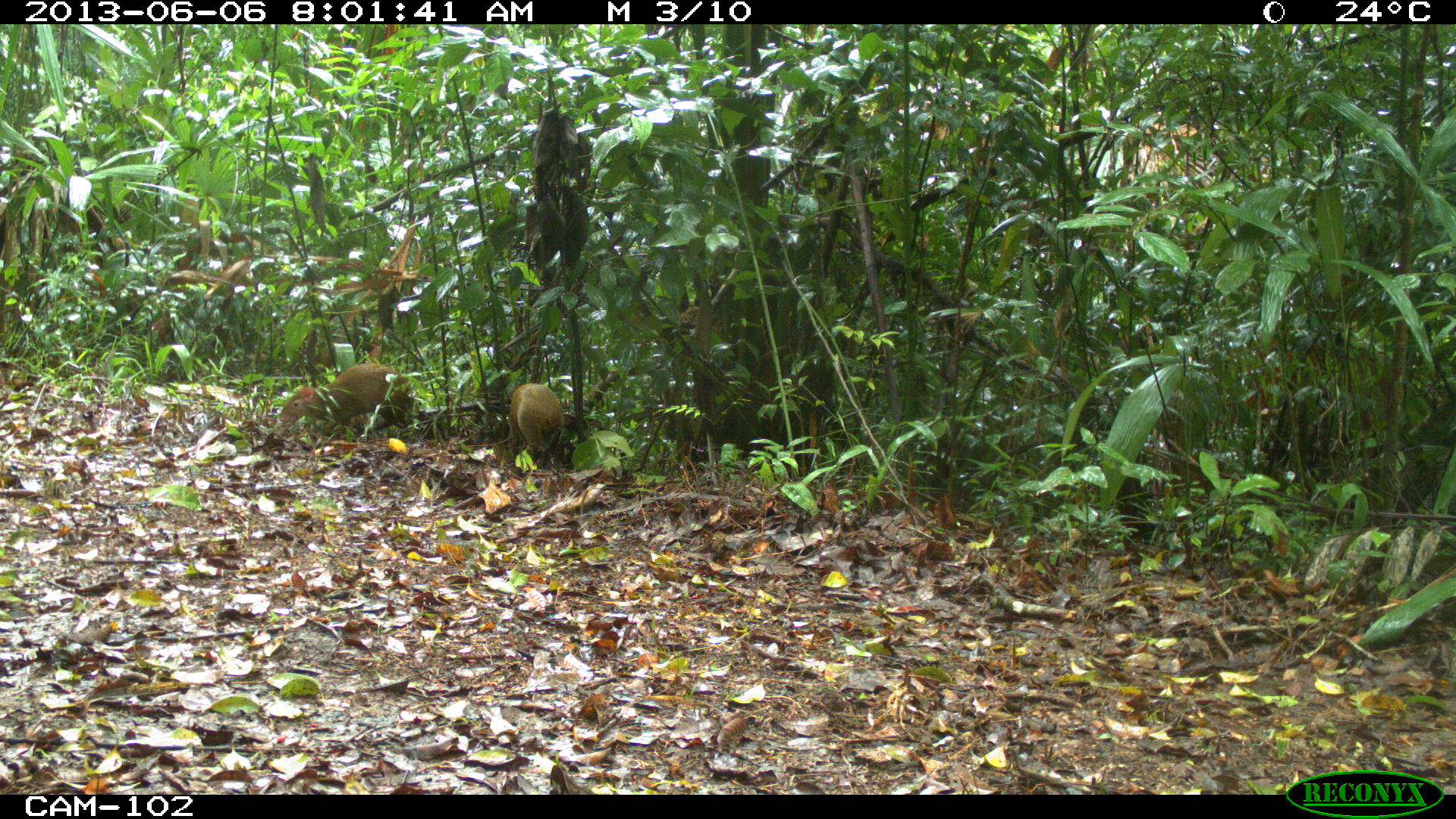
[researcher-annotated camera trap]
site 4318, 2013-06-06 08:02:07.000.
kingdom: Animalia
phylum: Chordata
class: Mammalia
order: Rodentia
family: Dasyproctidae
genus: Dasyprocta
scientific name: Dasyprocta punctata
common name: central american agouti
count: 2